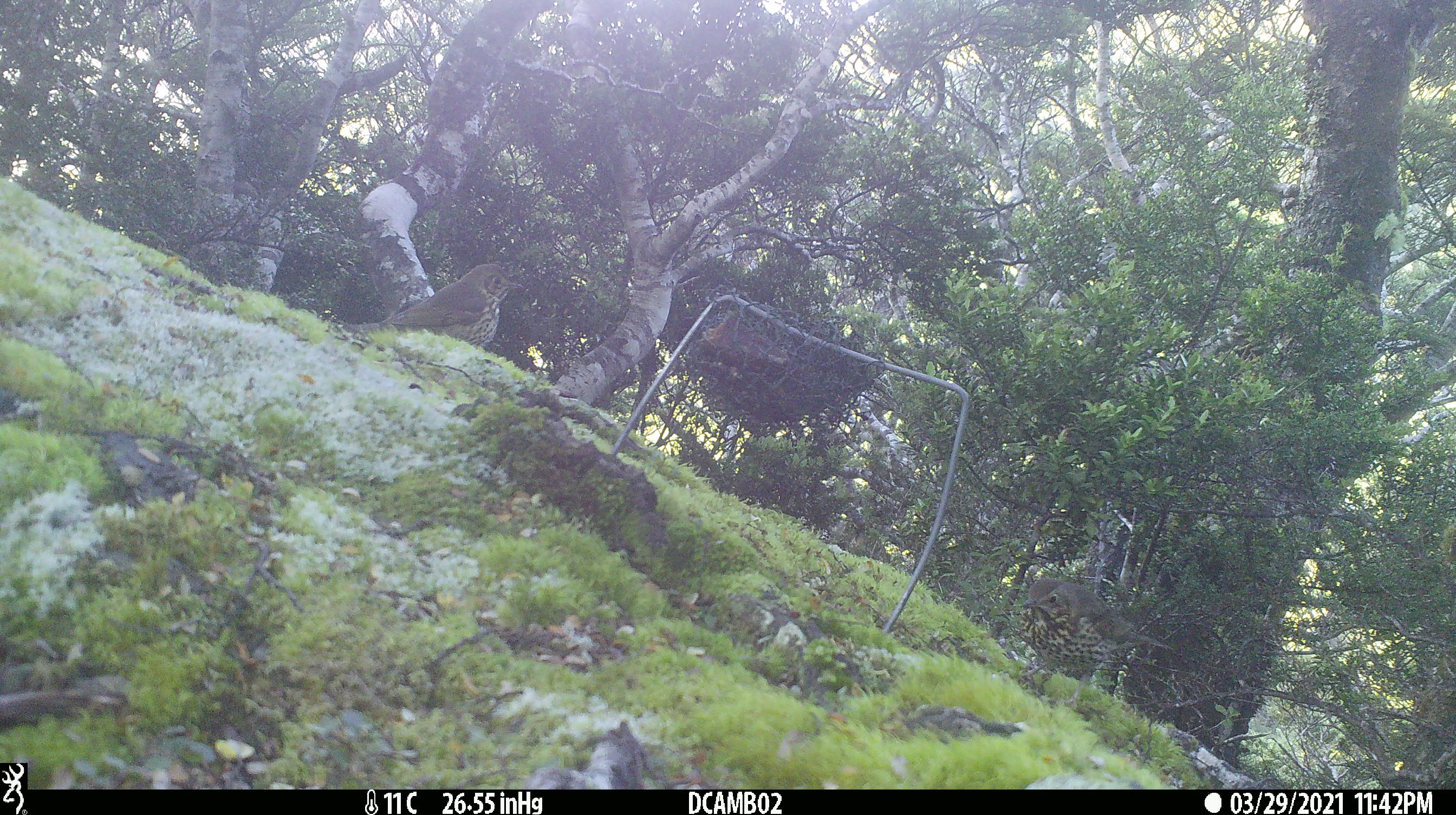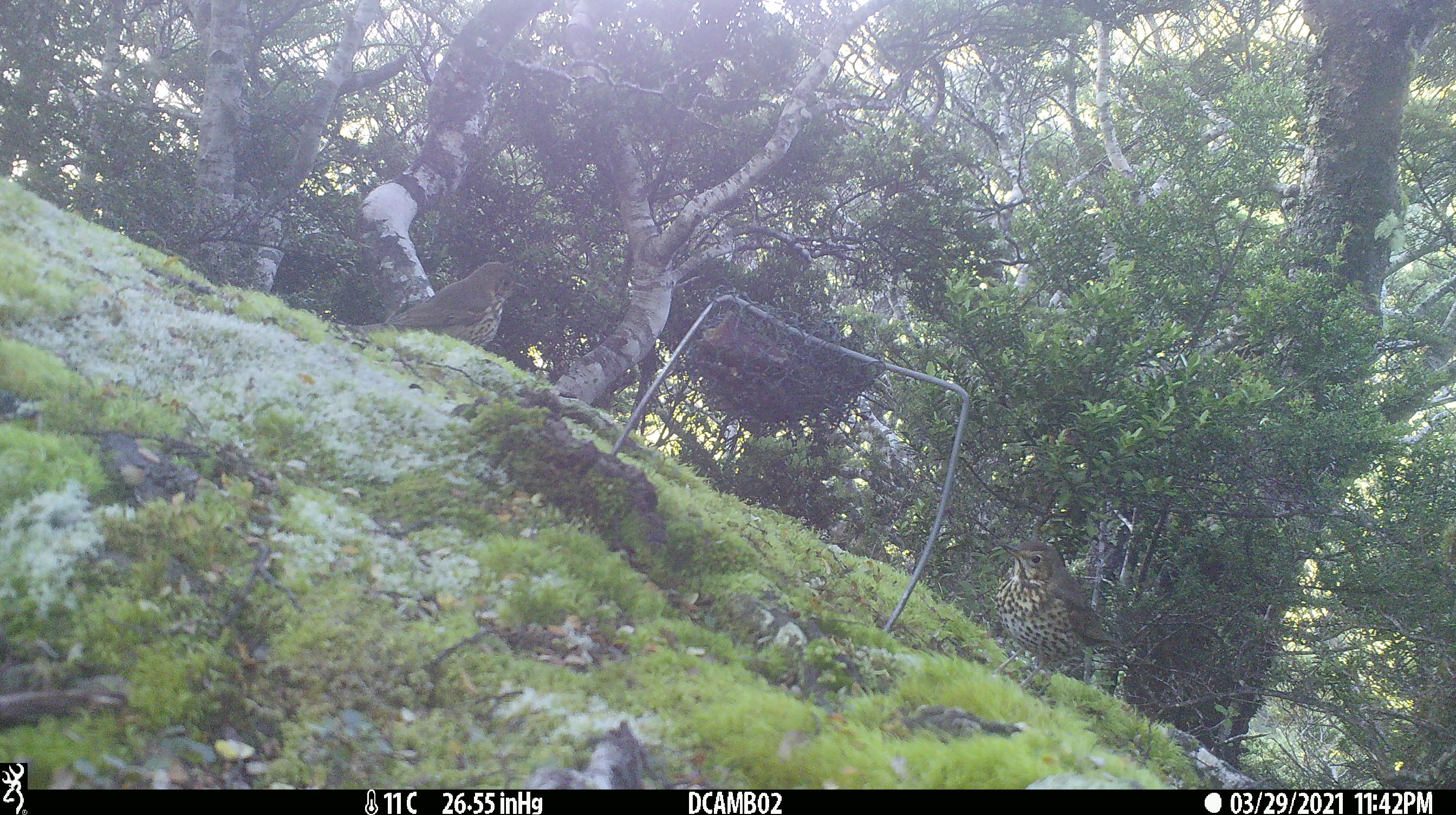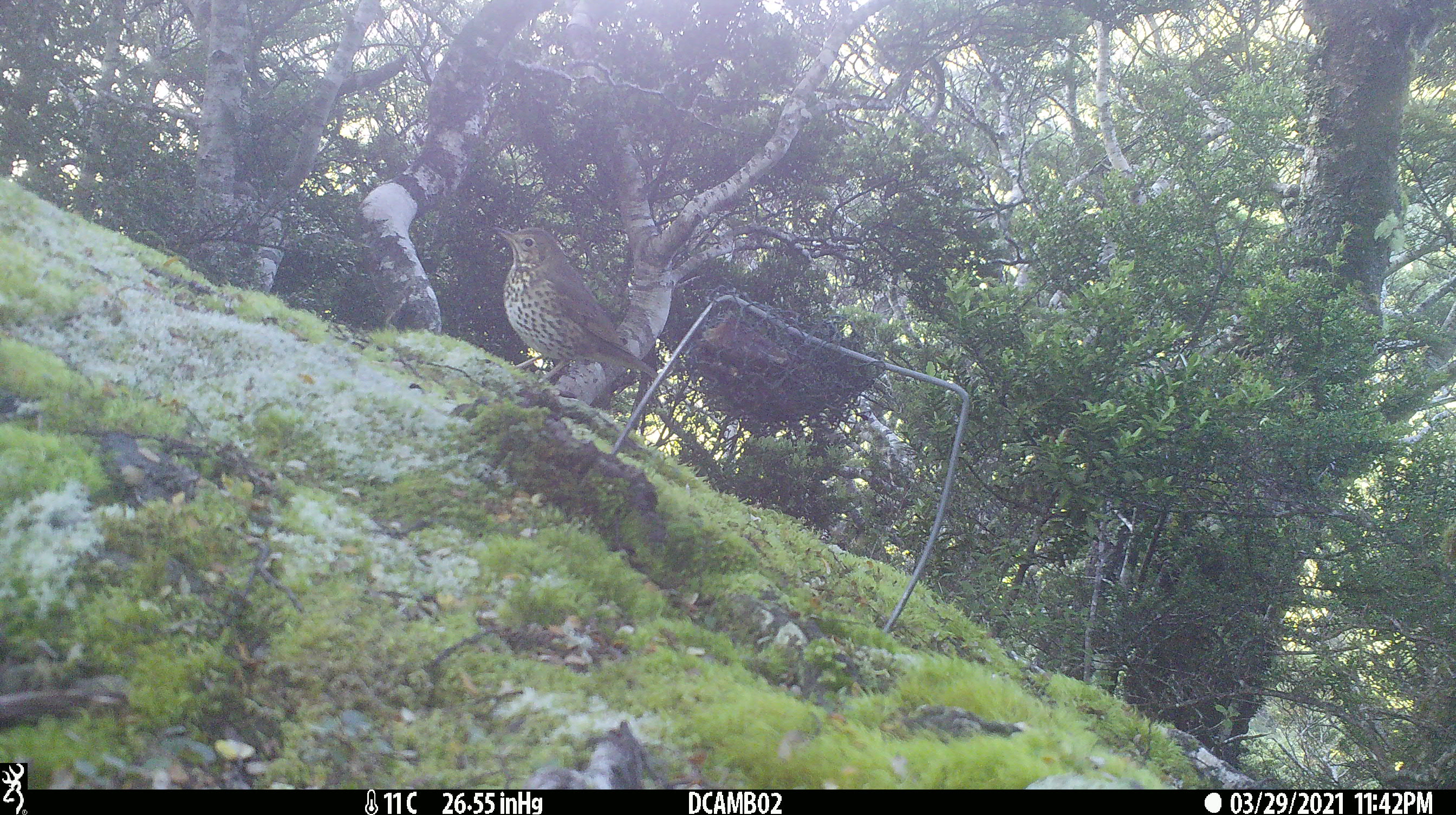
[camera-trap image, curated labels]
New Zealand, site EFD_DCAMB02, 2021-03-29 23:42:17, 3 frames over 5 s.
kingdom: Animalia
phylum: Chordata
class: Aves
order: Passeriformes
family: Turdidae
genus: Turdus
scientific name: Turdus philomelos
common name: song thrush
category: thrush